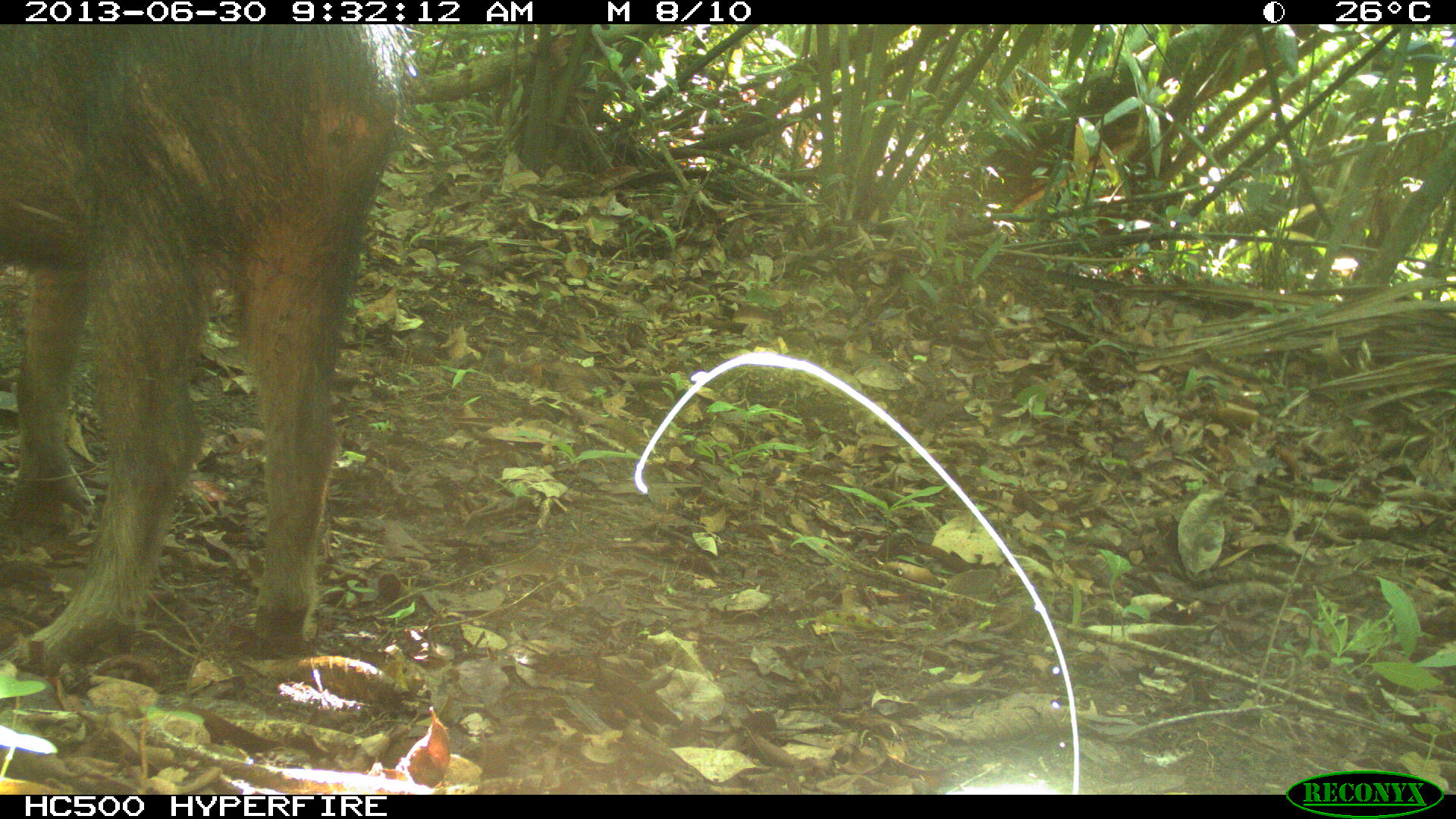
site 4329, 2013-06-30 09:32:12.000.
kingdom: Animalia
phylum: Chordata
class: Mammalia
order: Artiodactyla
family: Tayassuidae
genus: Tayassu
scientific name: Tayassu pecari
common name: white-lipped peccary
Tayassu pecari (white-lipped peccary), count 3.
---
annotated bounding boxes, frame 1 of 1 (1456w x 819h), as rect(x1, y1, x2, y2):
tayassu pecari: rect(0, 25, 420, 676)